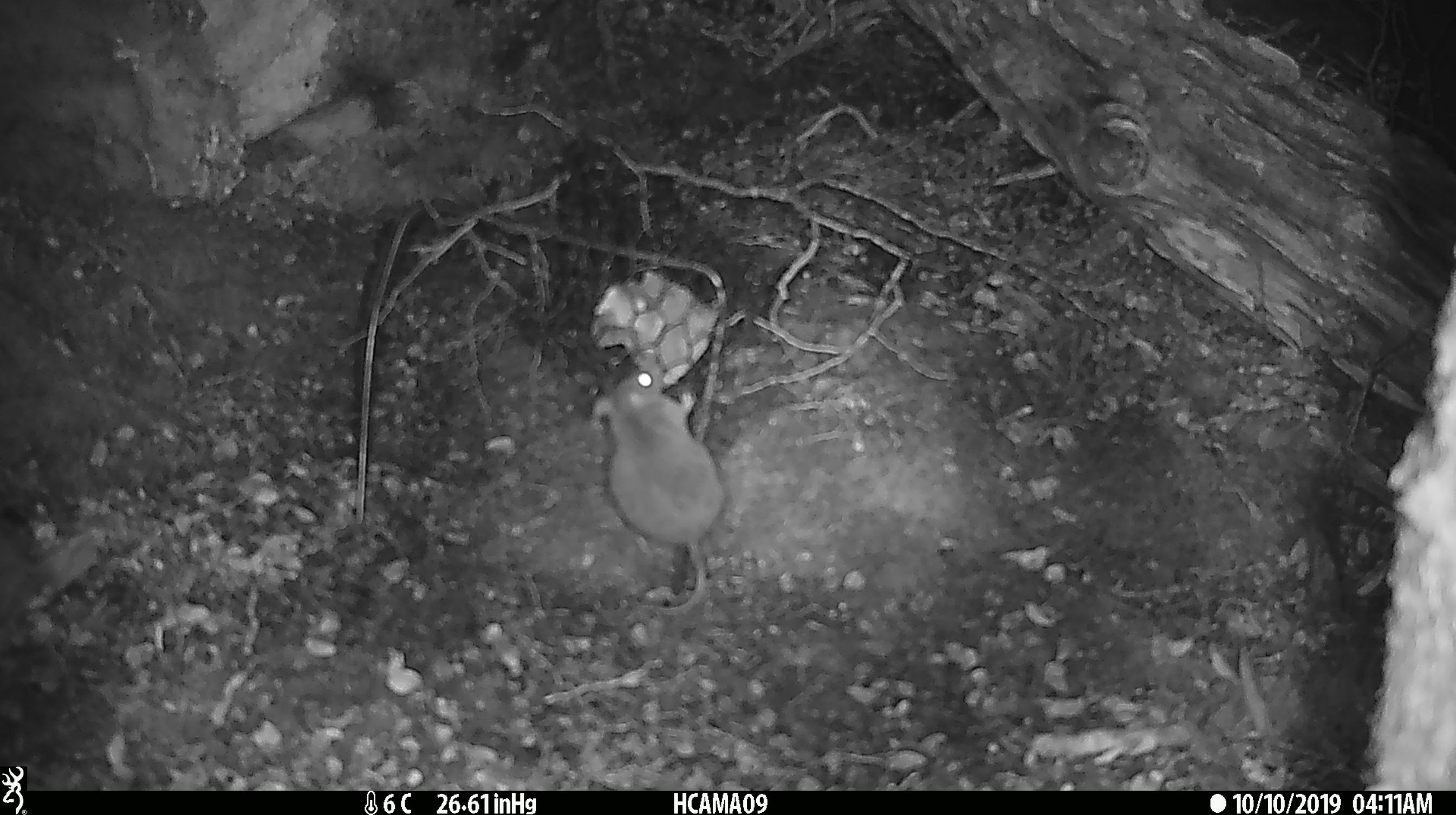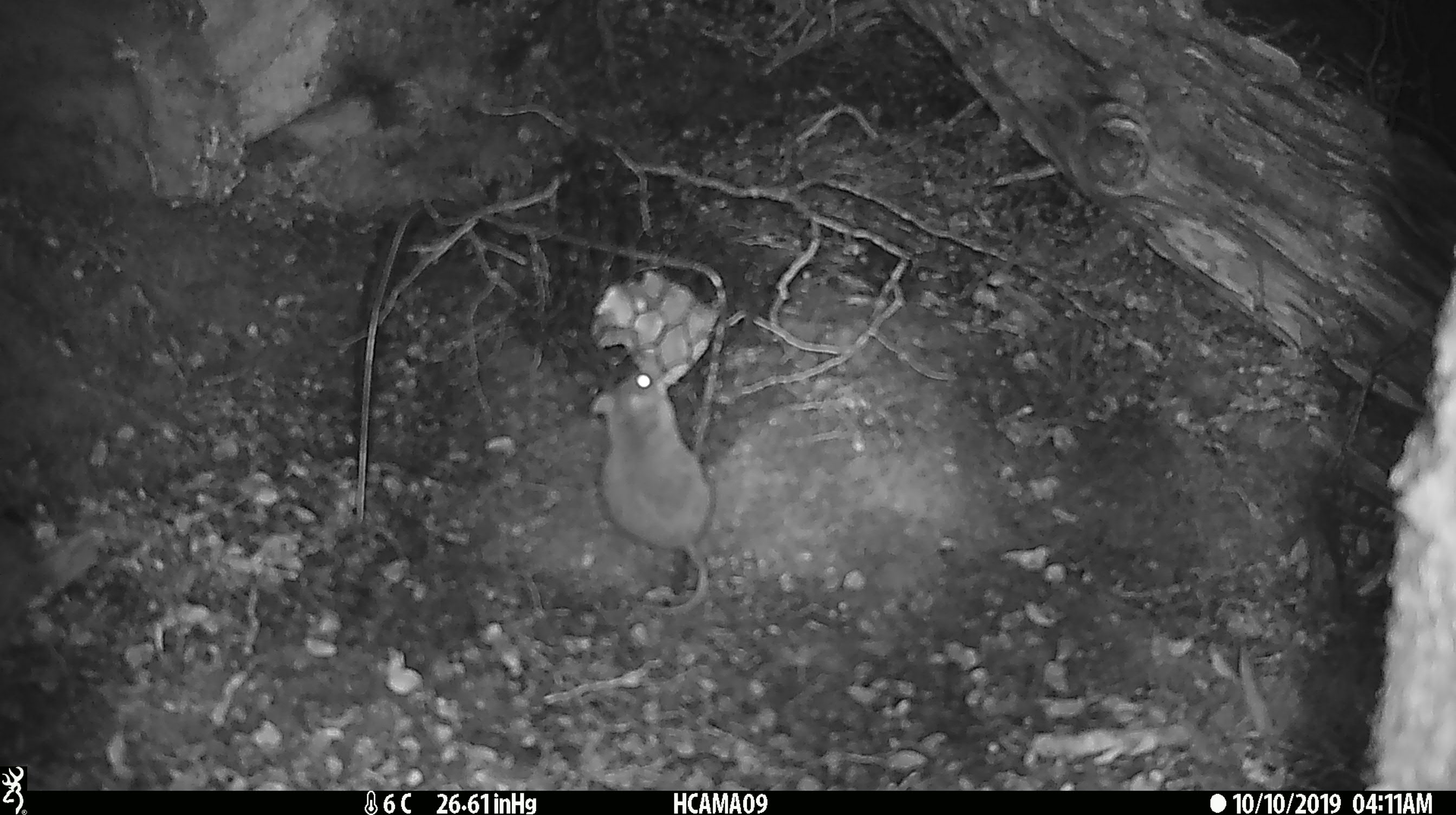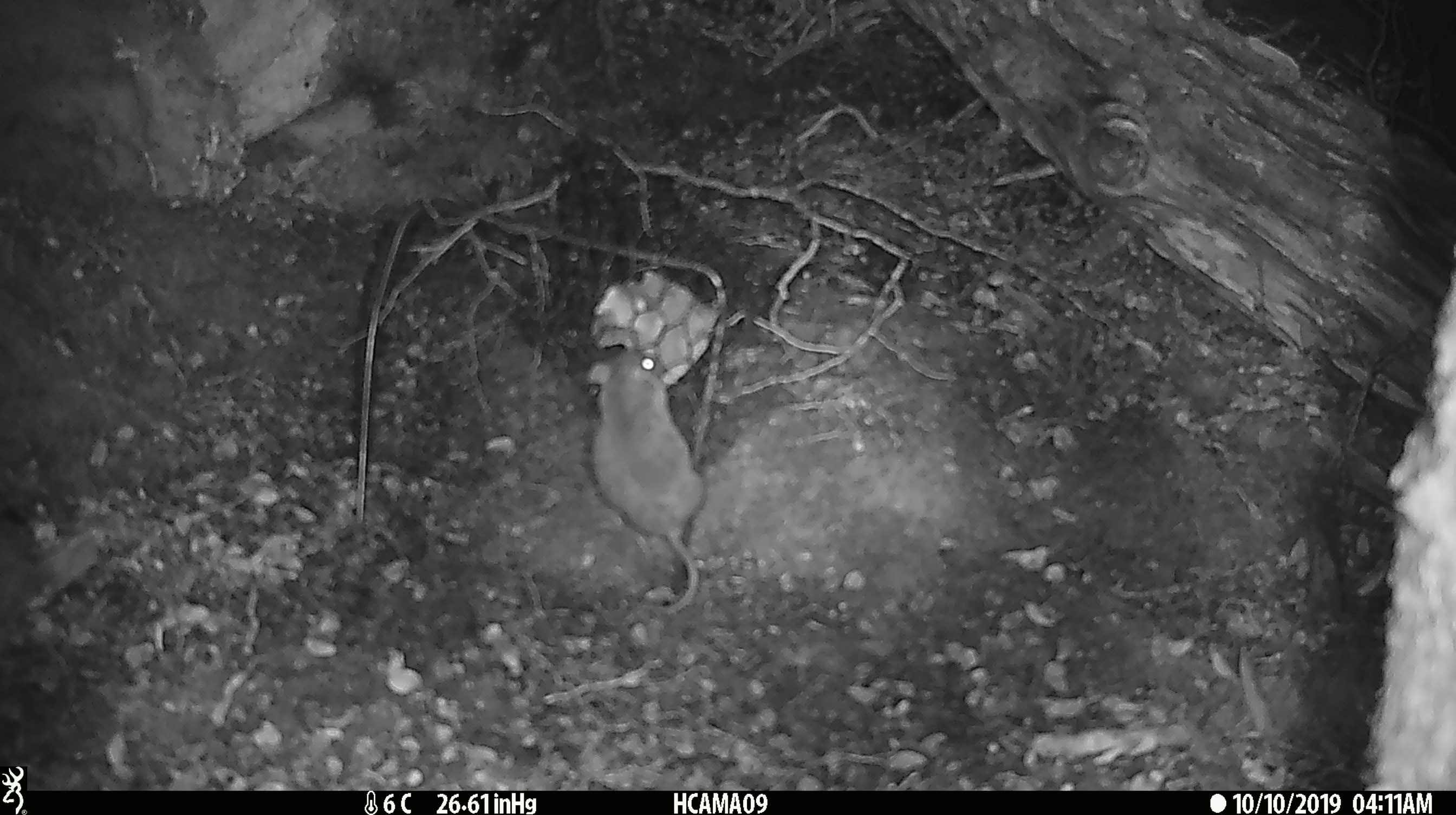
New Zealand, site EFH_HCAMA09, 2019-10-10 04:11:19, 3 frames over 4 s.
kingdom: Animalia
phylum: Chordata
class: Mammalia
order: Rodentia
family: Muridae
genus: Mus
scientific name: Mus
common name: mouse